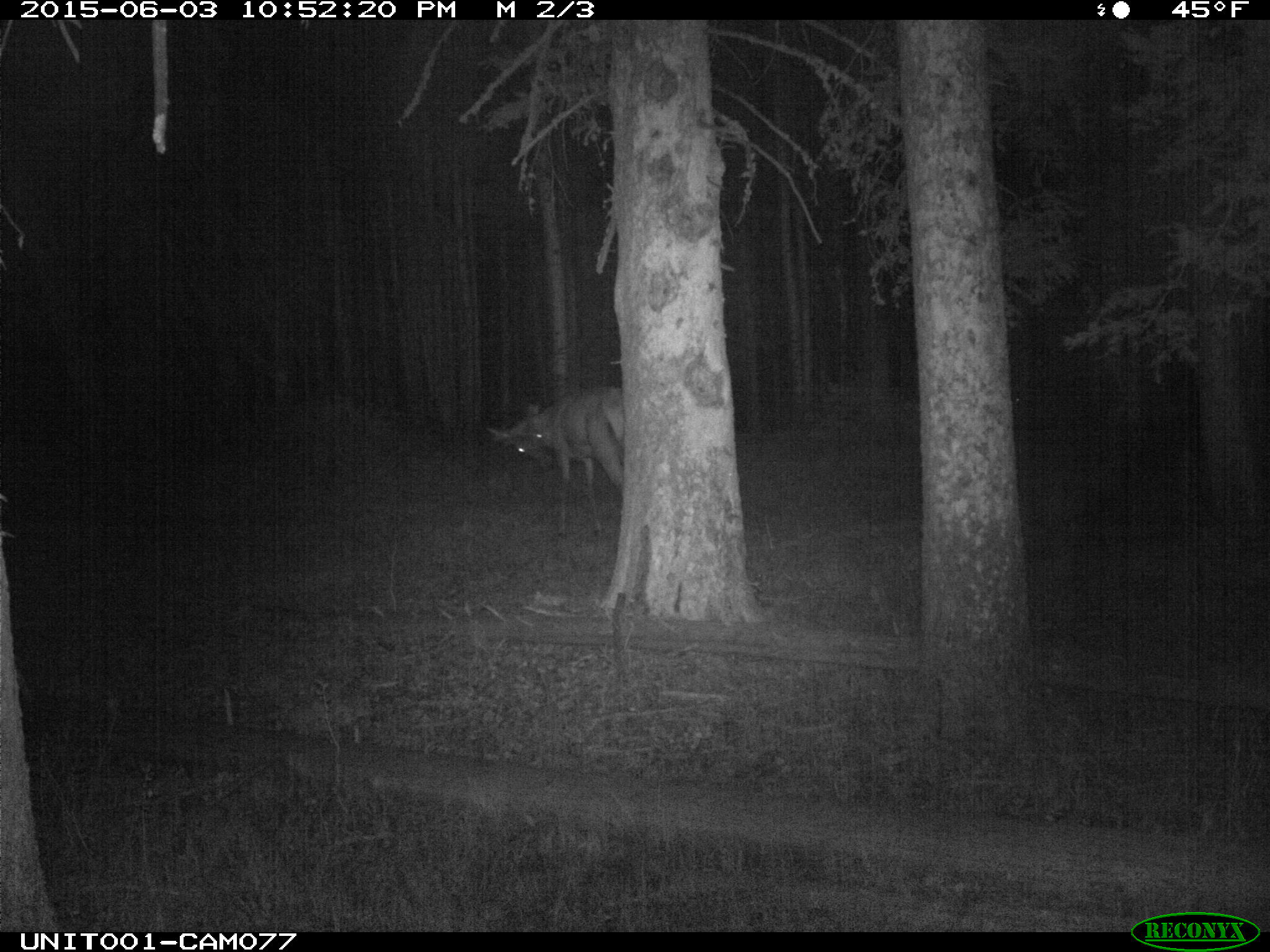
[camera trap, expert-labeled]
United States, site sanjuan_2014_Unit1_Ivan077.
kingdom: Animalia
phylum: Chordata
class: Mammalia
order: Artiodactyla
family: Cervidae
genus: Cervus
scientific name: Cervus elaphus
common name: red deer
Cervus elaphus (red deer).